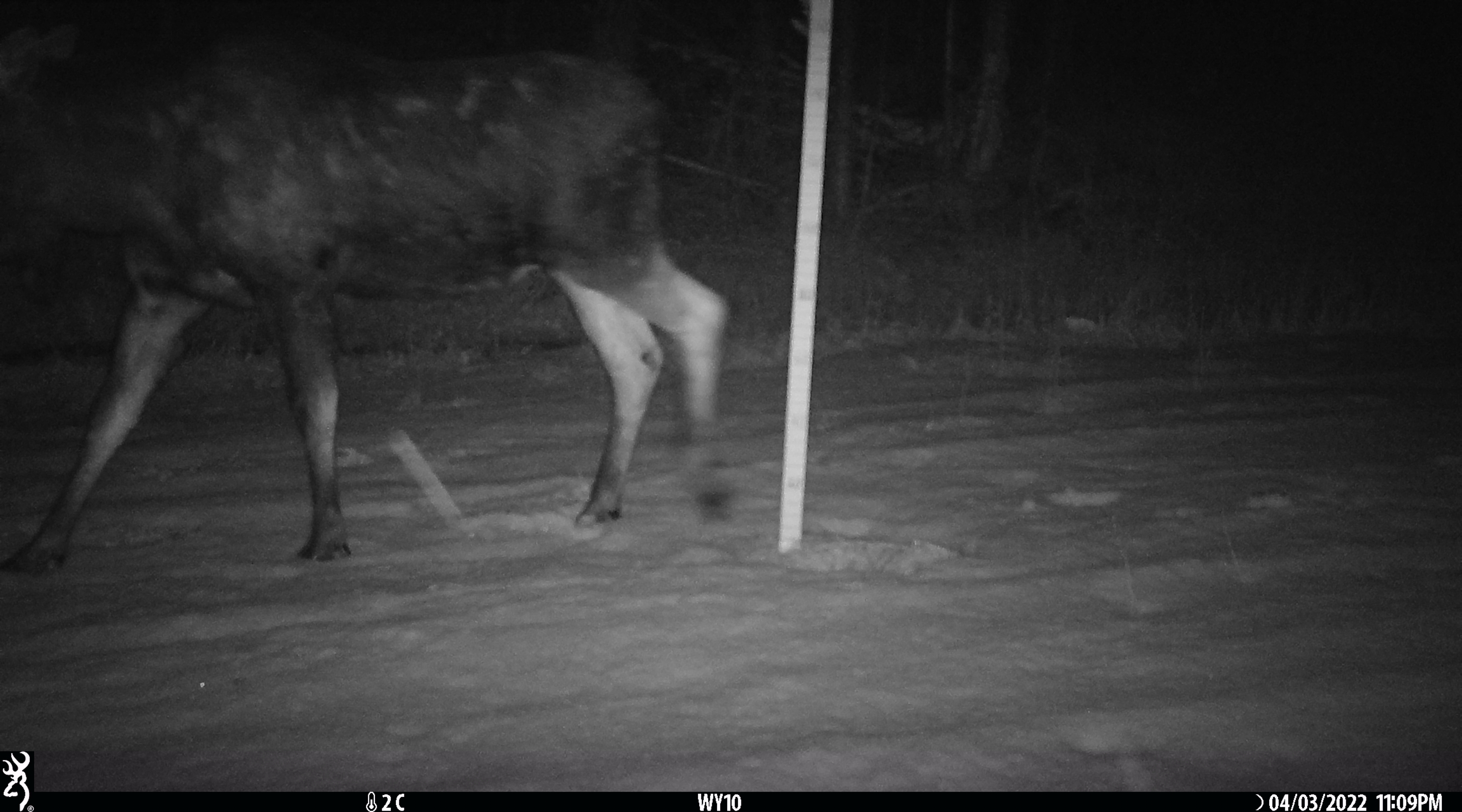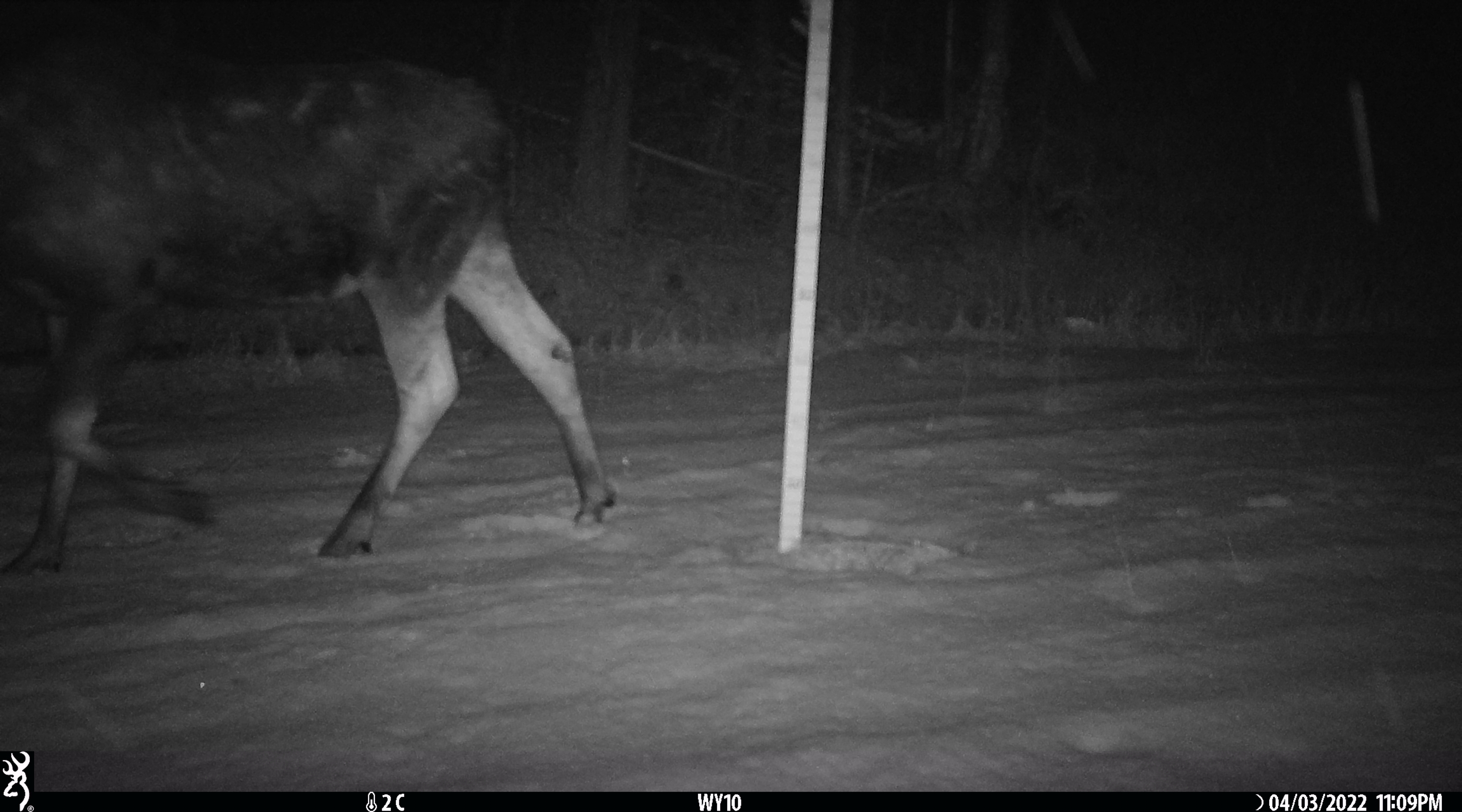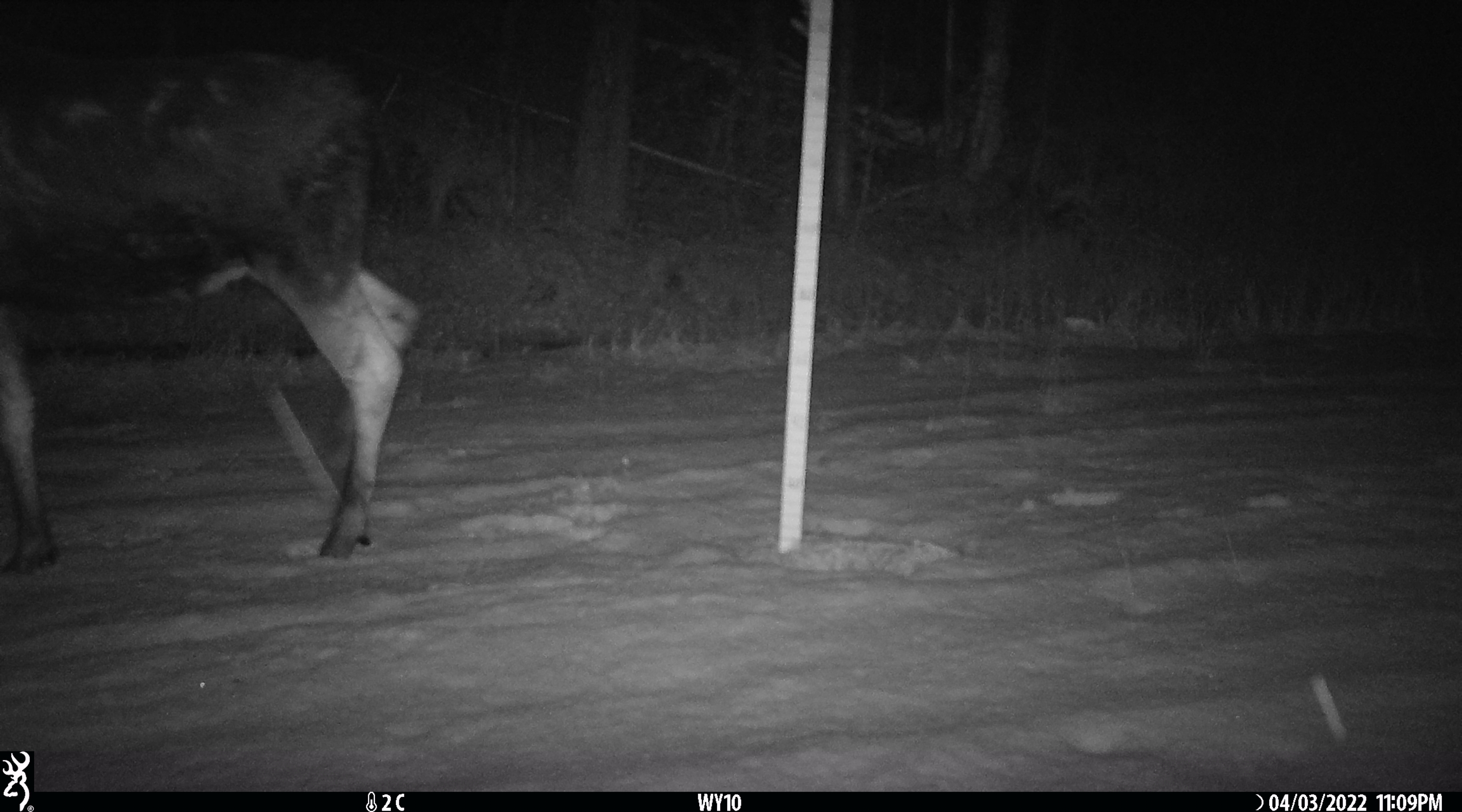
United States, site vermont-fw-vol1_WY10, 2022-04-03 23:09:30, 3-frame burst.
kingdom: Animalia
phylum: Chordata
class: Mammalia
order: Artiodactyla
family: Cervidae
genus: Alces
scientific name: Alces alces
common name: moose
Moose (Alces alces).